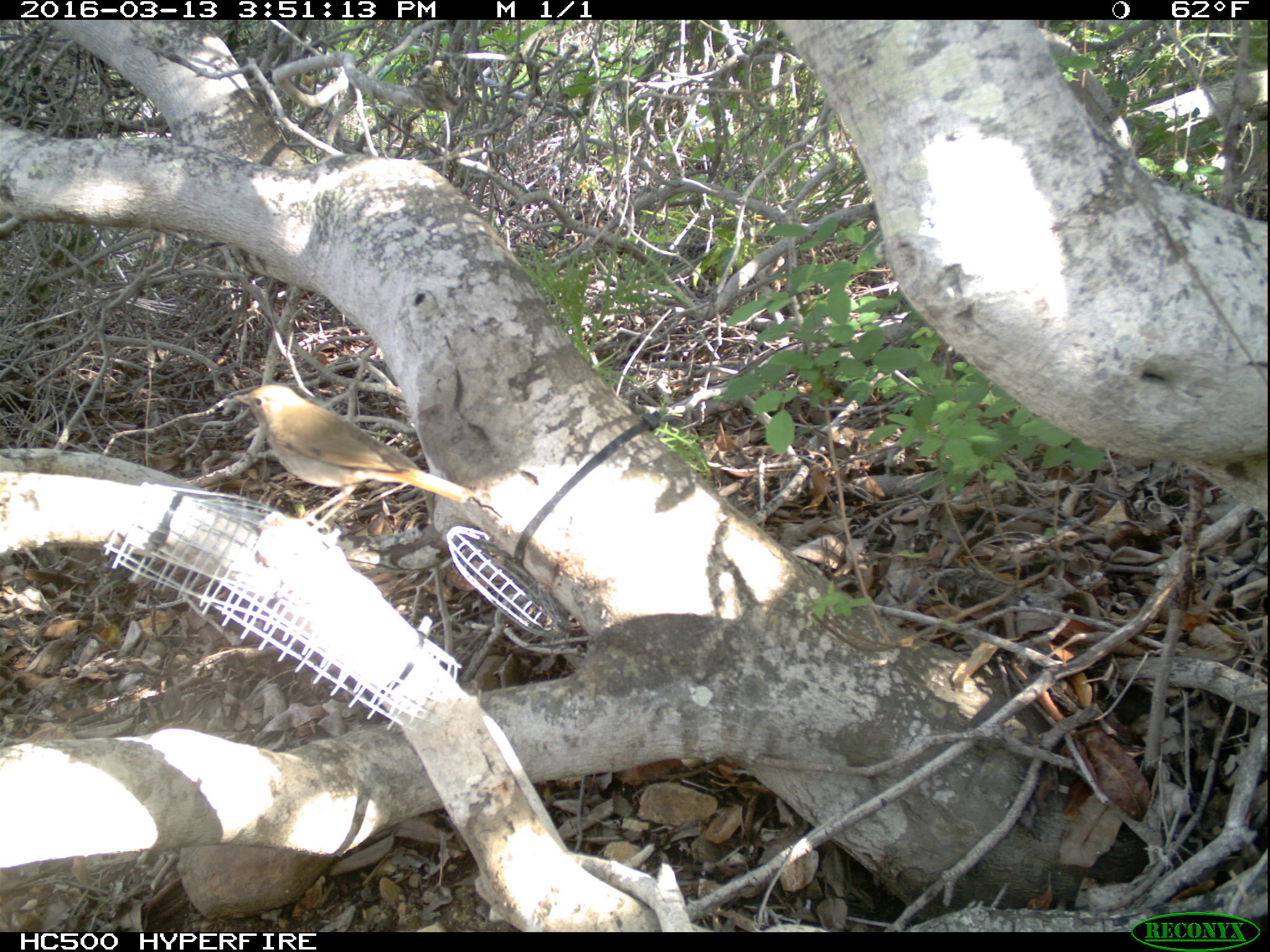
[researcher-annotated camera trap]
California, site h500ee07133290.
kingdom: Animalia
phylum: Chordata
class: Aves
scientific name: Aves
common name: bird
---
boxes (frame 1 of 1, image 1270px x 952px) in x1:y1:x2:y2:
bird: 230:383:476:537